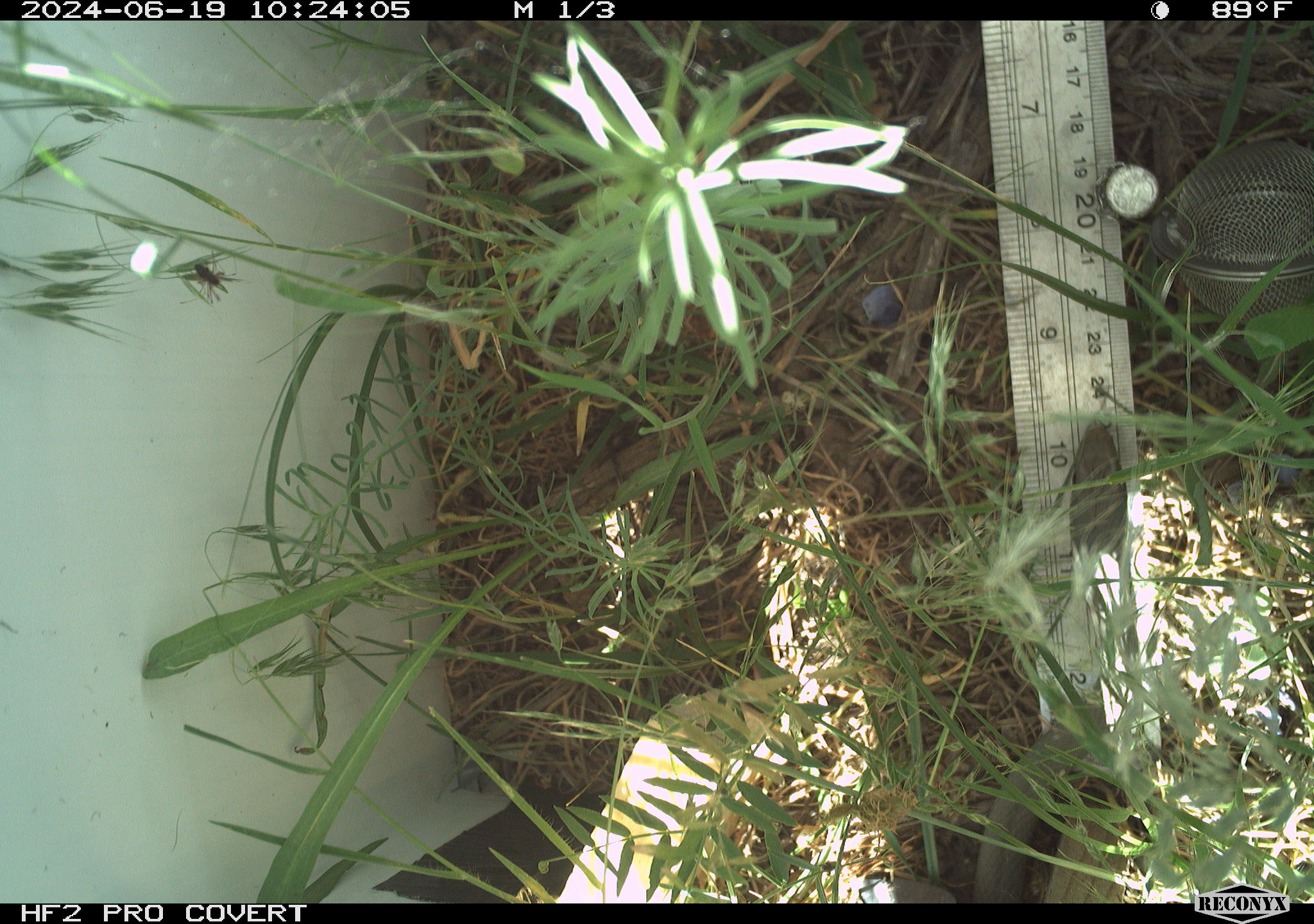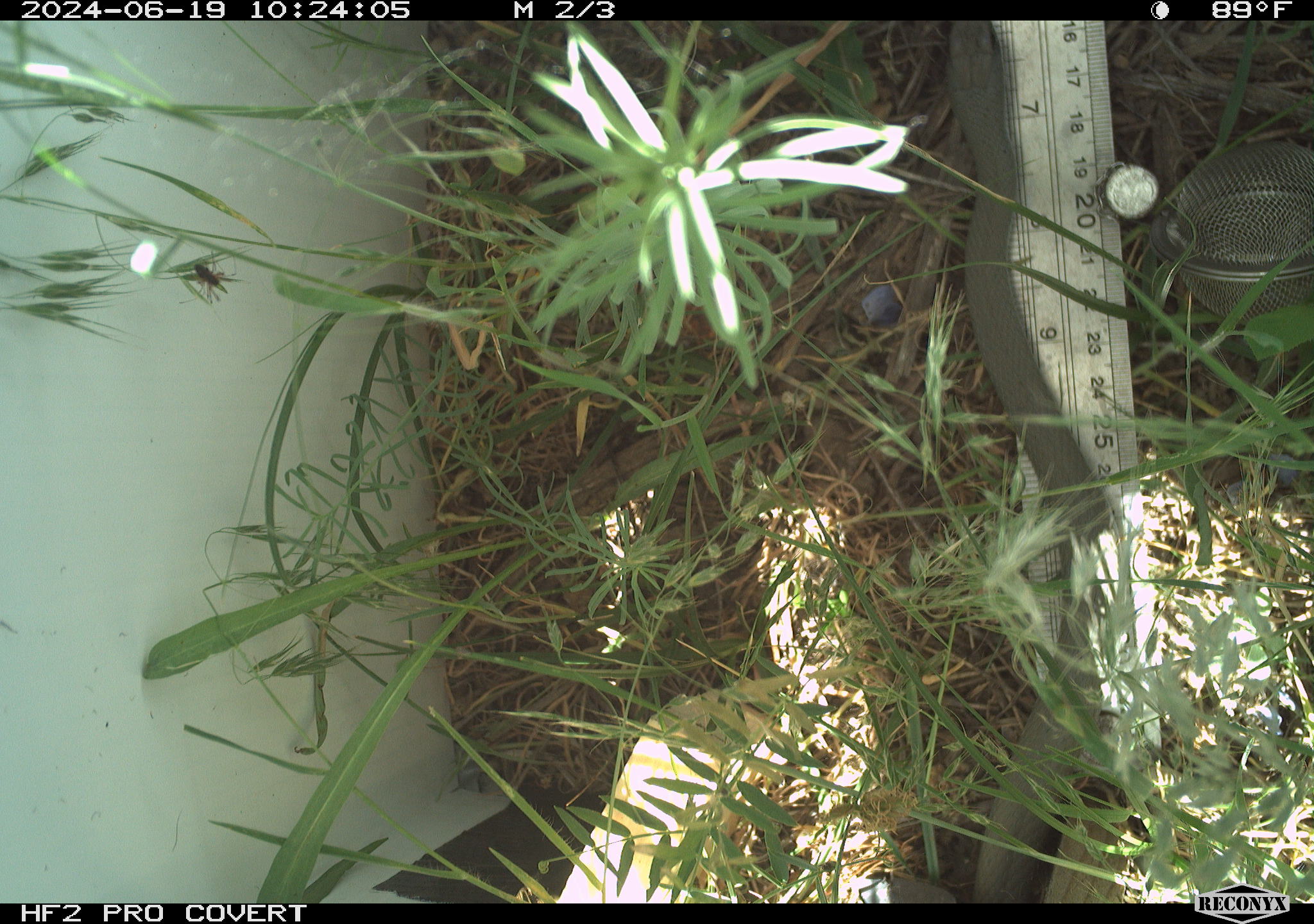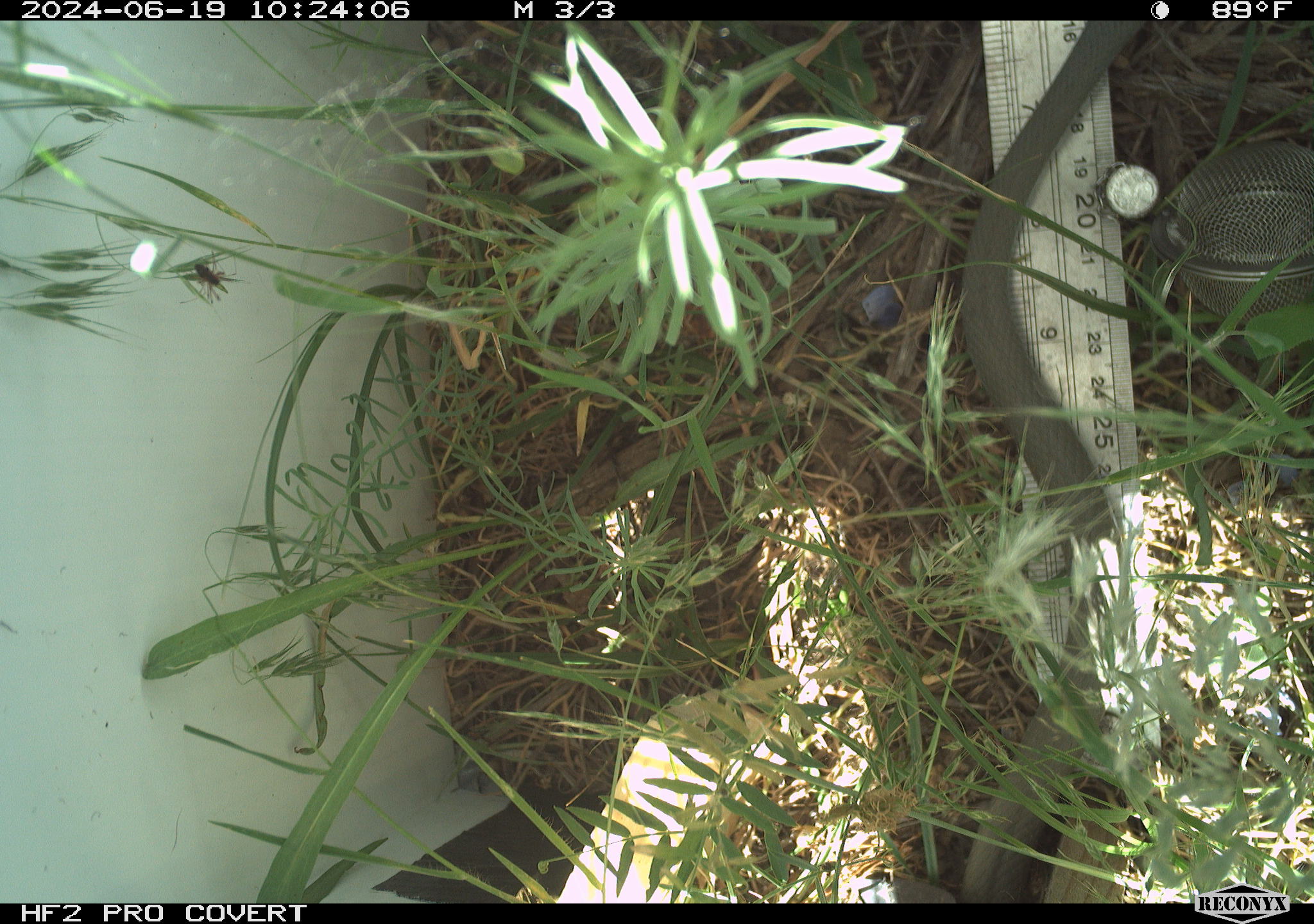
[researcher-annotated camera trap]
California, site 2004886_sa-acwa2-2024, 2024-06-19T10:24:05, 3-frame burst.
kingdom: Animalia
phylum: Chordata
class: Reptilia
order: Squamata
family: Colubridae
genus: Coluber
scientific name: Coluber constrictor mormon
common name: western yellow-bellied racer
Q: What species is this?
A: Western yellow-bellied racer (Coluber constrictor mormon).